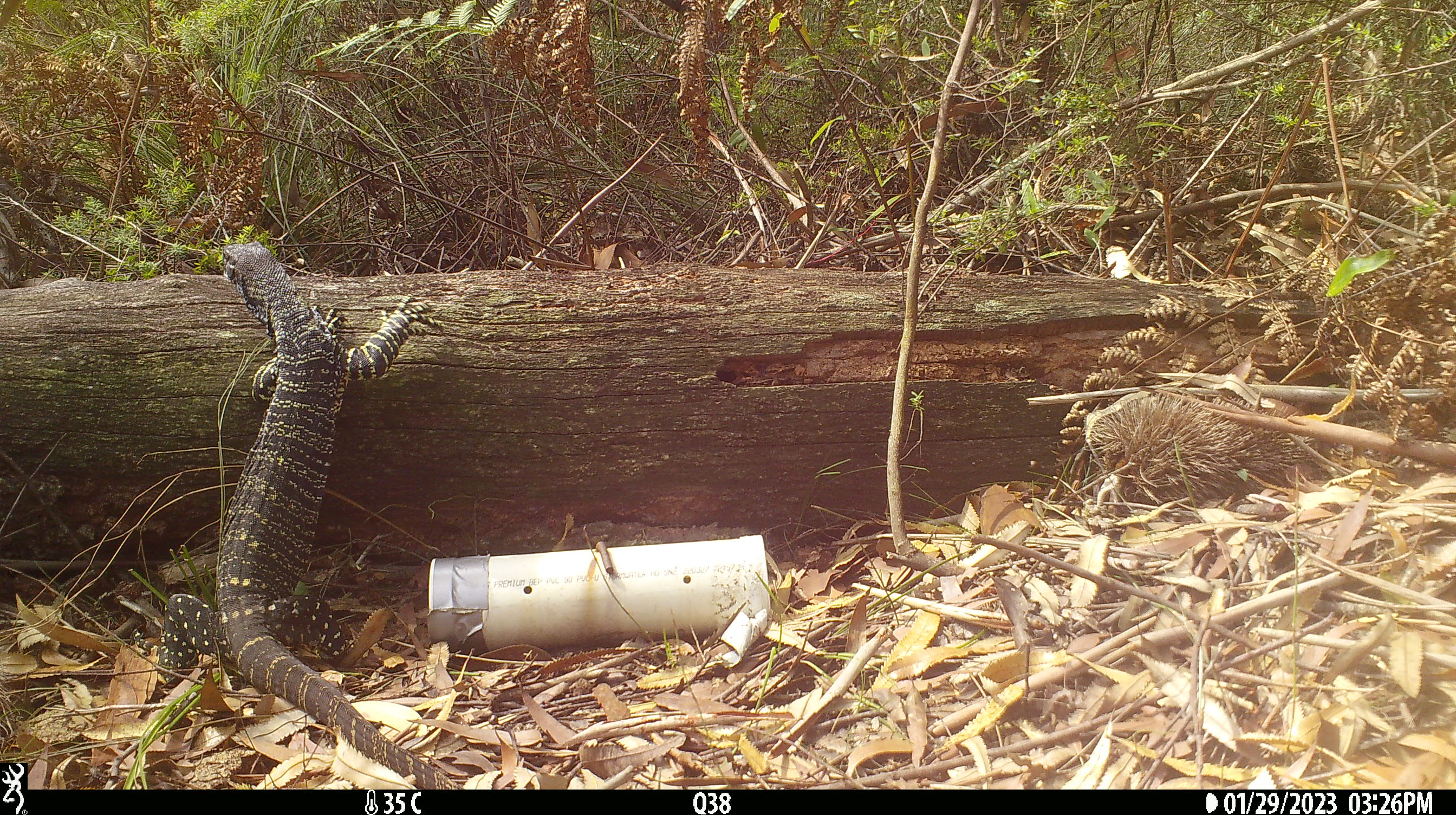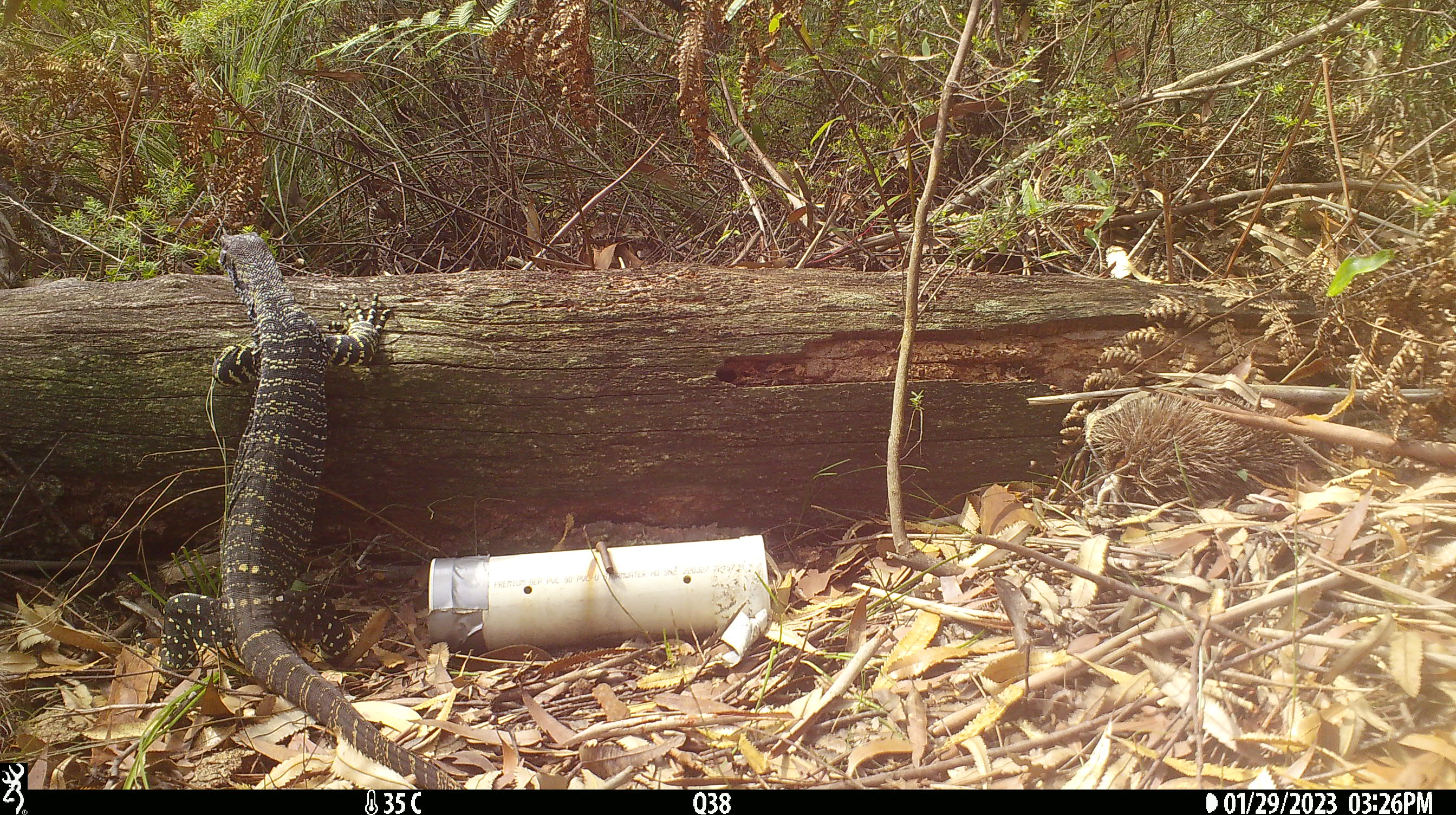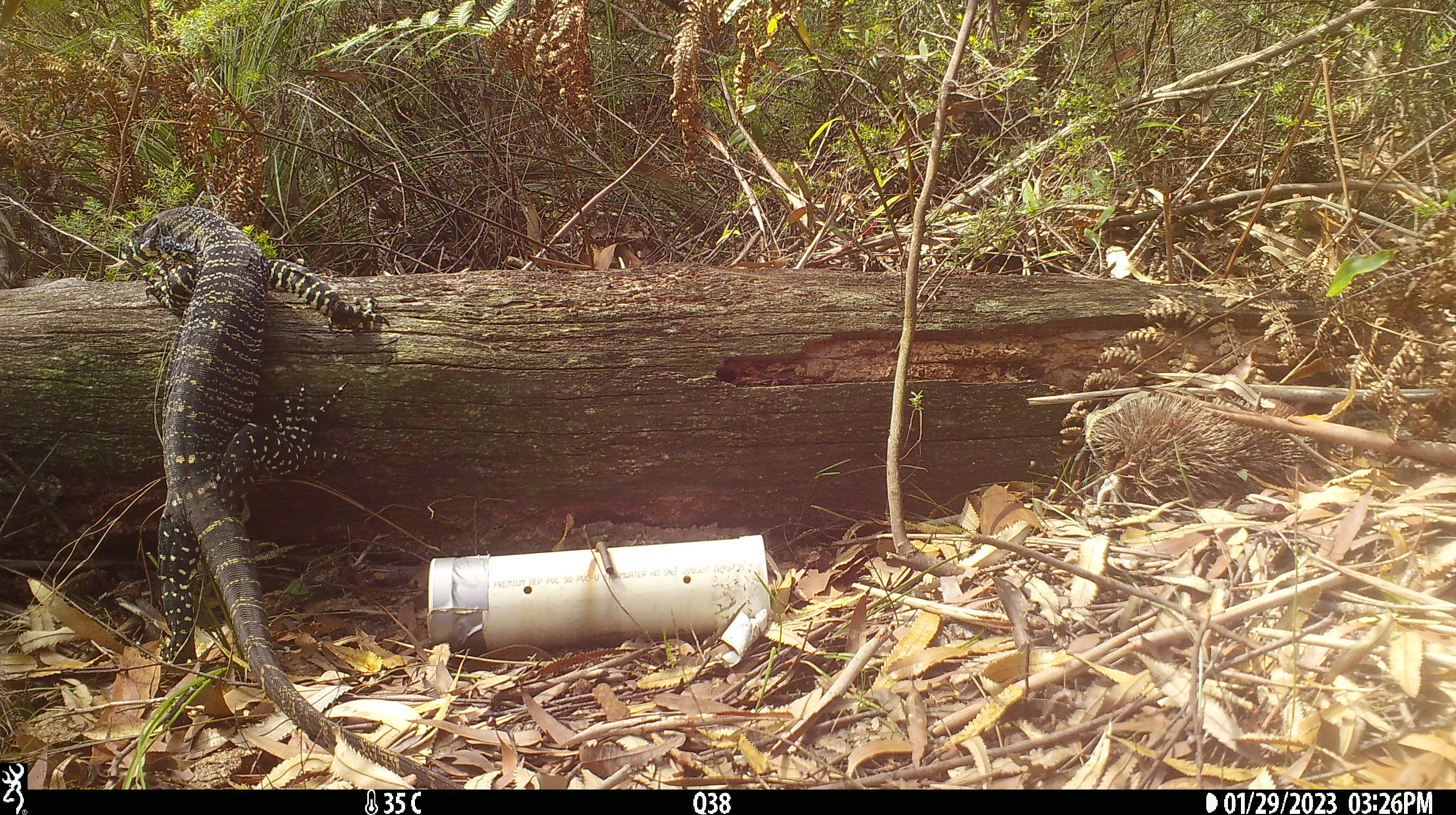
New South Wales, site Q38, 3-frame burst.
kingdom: Animalia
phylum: Chordata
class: Reptilia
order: Squamata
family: Varanidae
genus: Varanus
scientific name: Varanus varius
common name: lace monitor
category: goanna